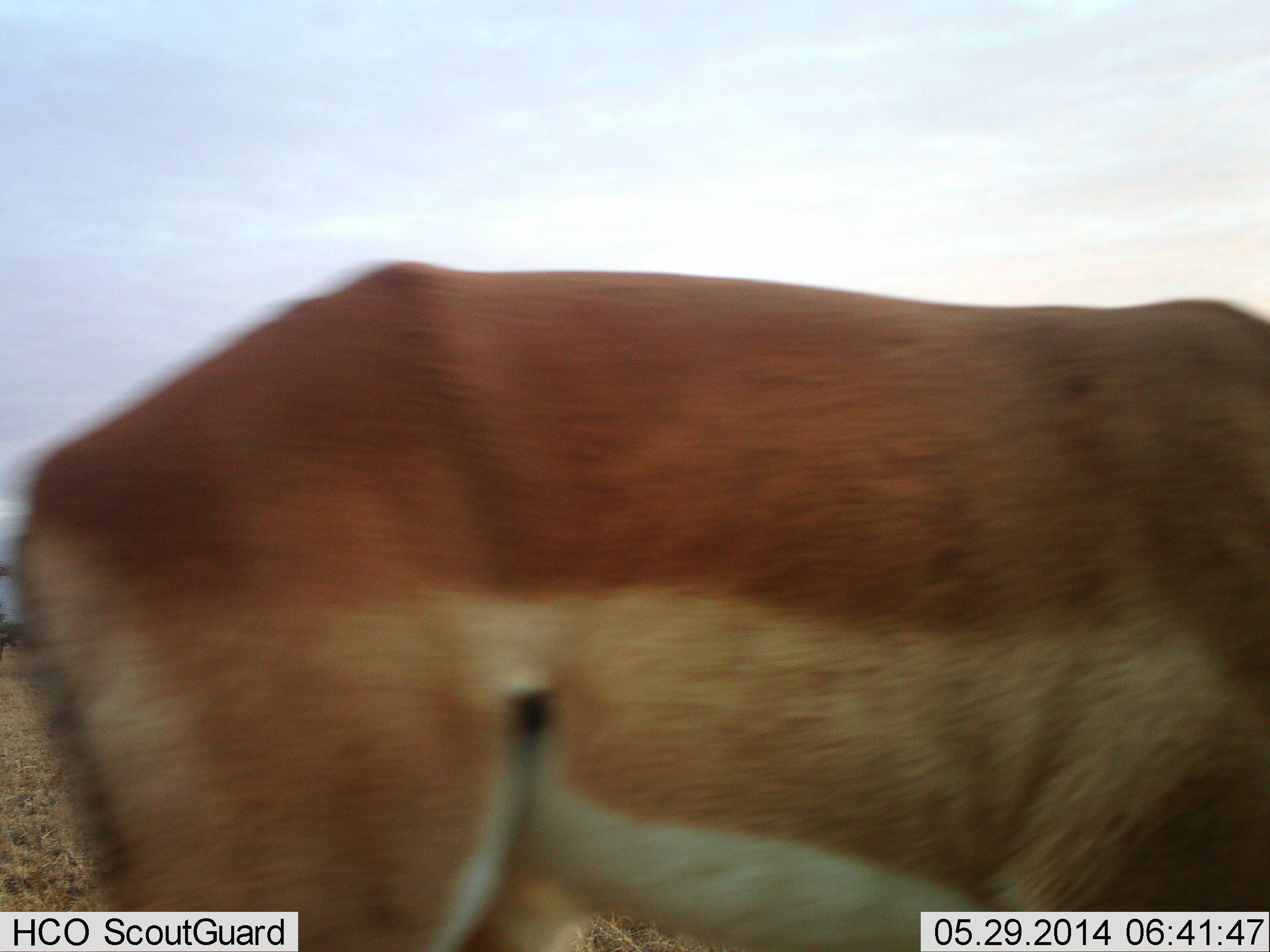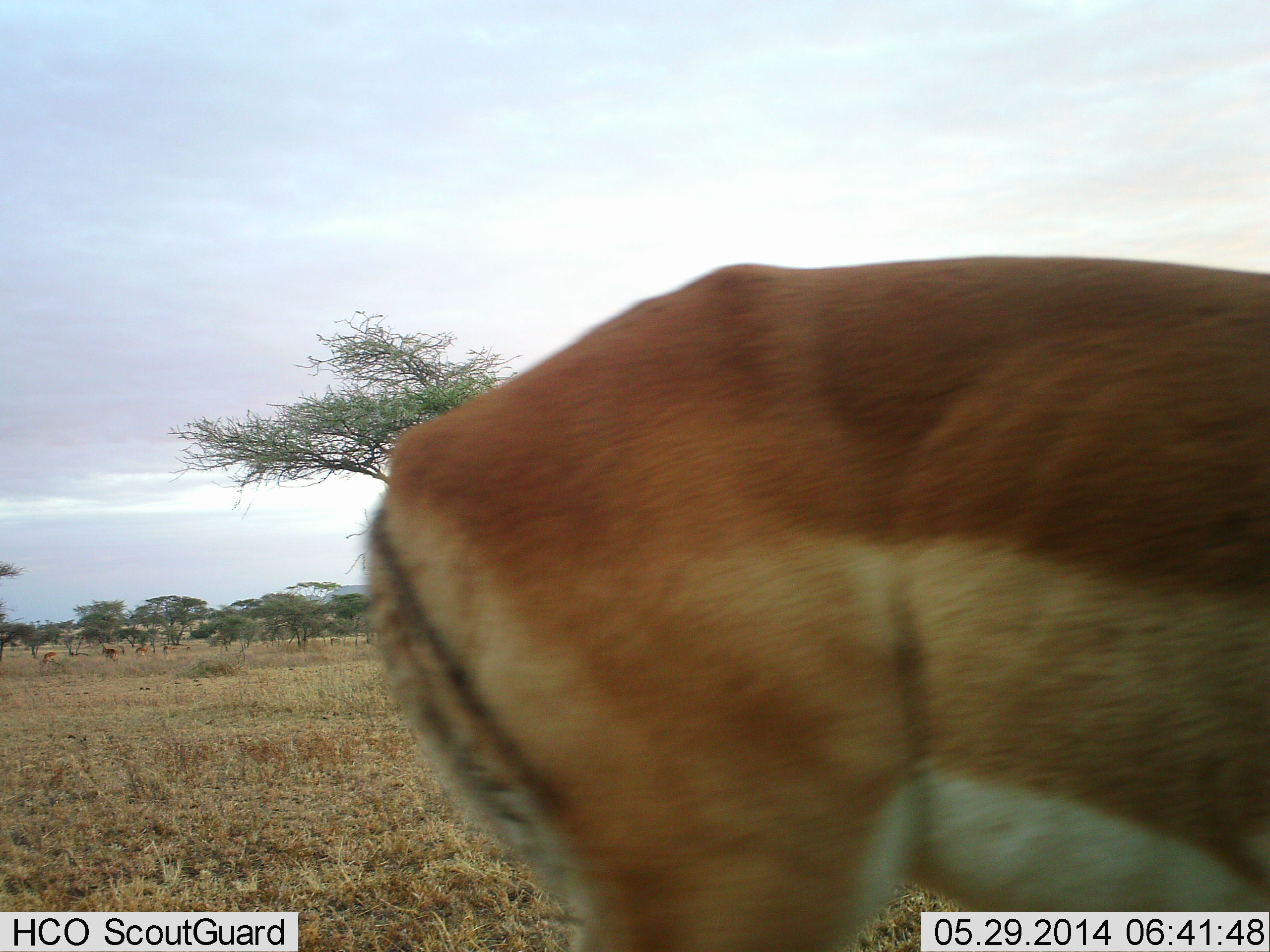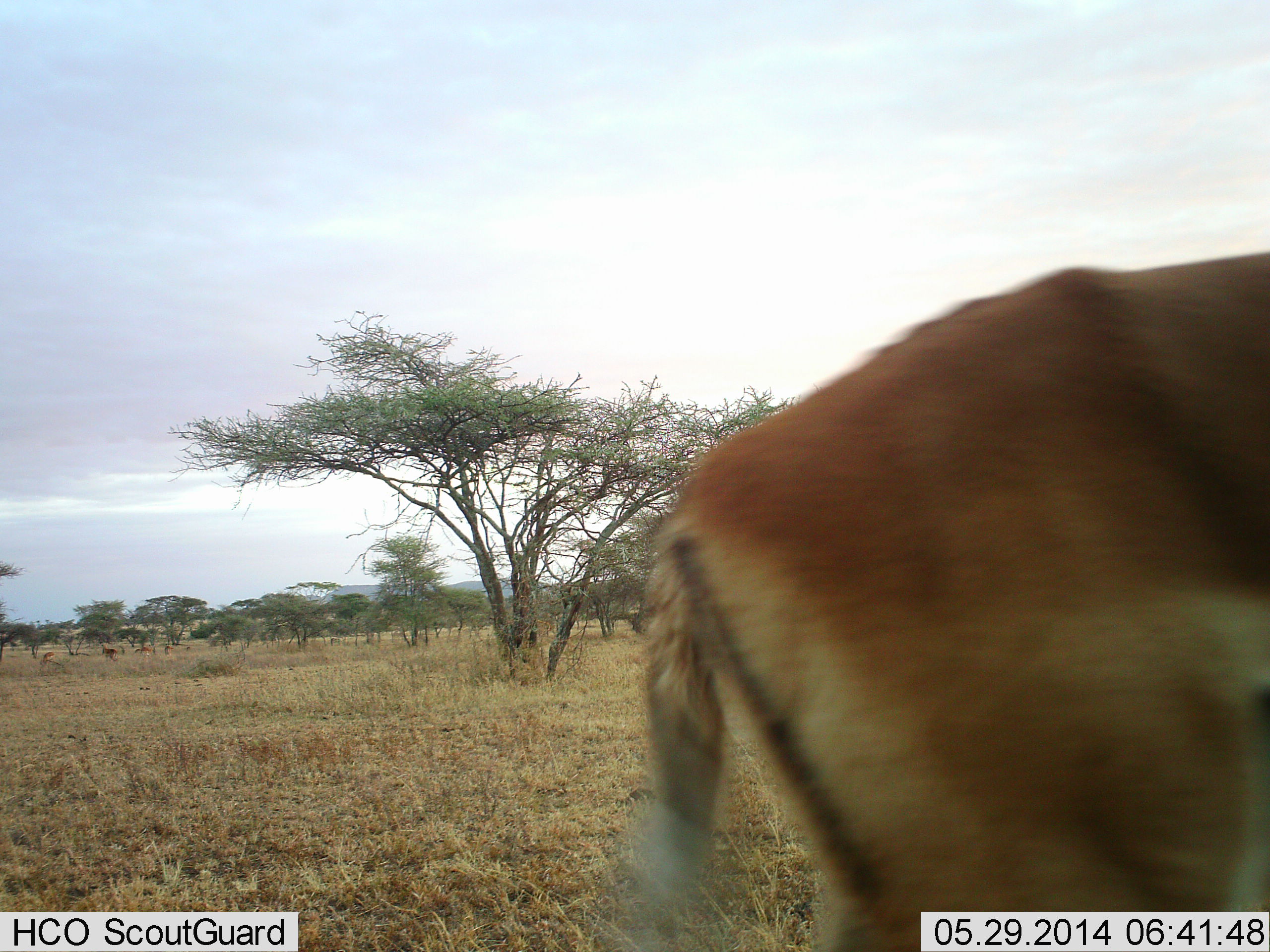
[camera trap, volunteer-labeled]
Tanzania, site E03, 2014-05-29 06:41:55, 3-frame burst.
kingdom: Animalia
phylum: Chordata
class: Mammalia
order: Artiodactyla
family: Bovidae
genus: Nanger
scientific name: Nanger granti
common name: grant's gazelle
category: gazellegrants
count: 1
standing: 40%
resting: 0%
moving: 90%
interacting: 0%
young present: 0%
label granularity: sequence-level